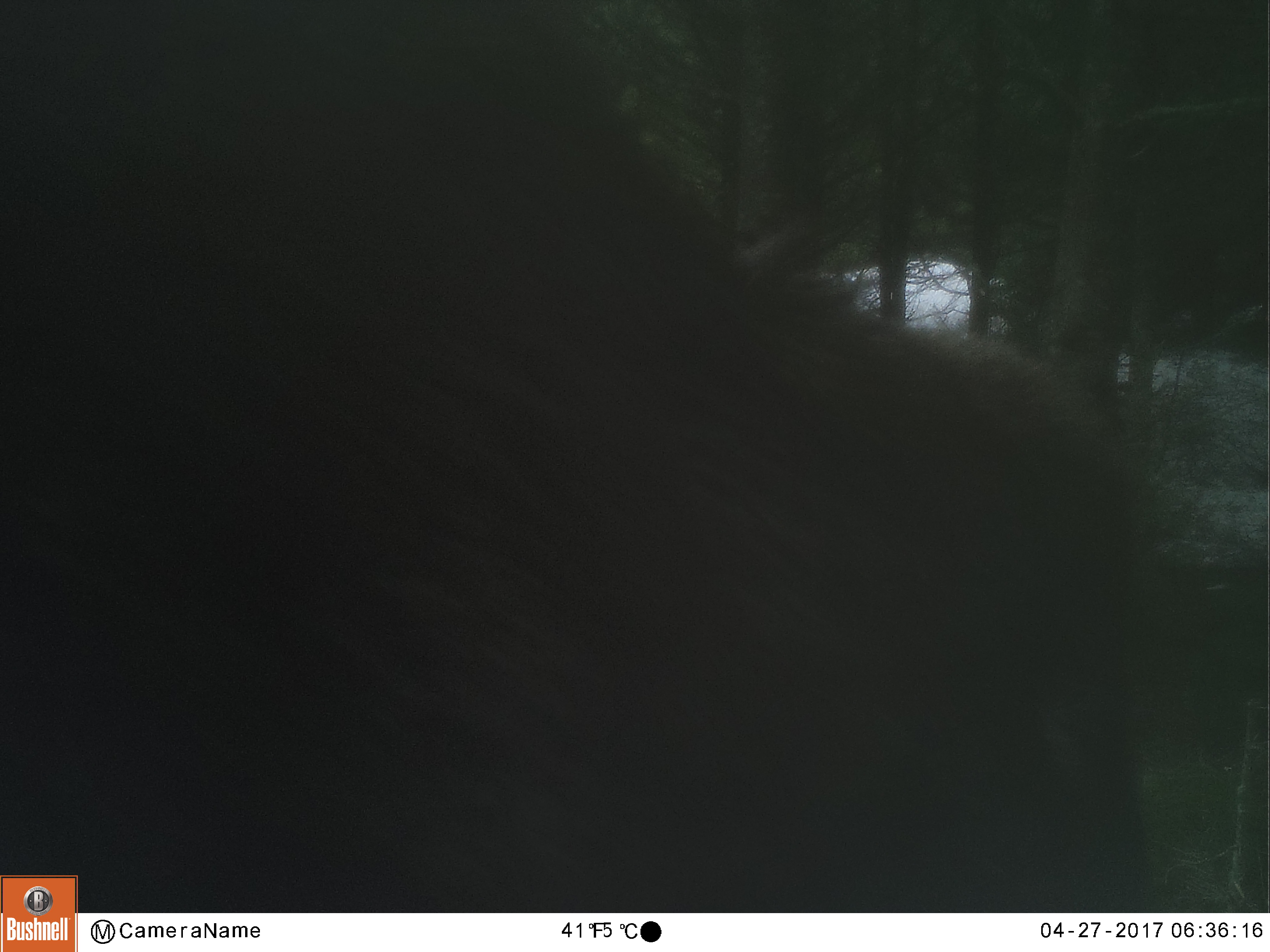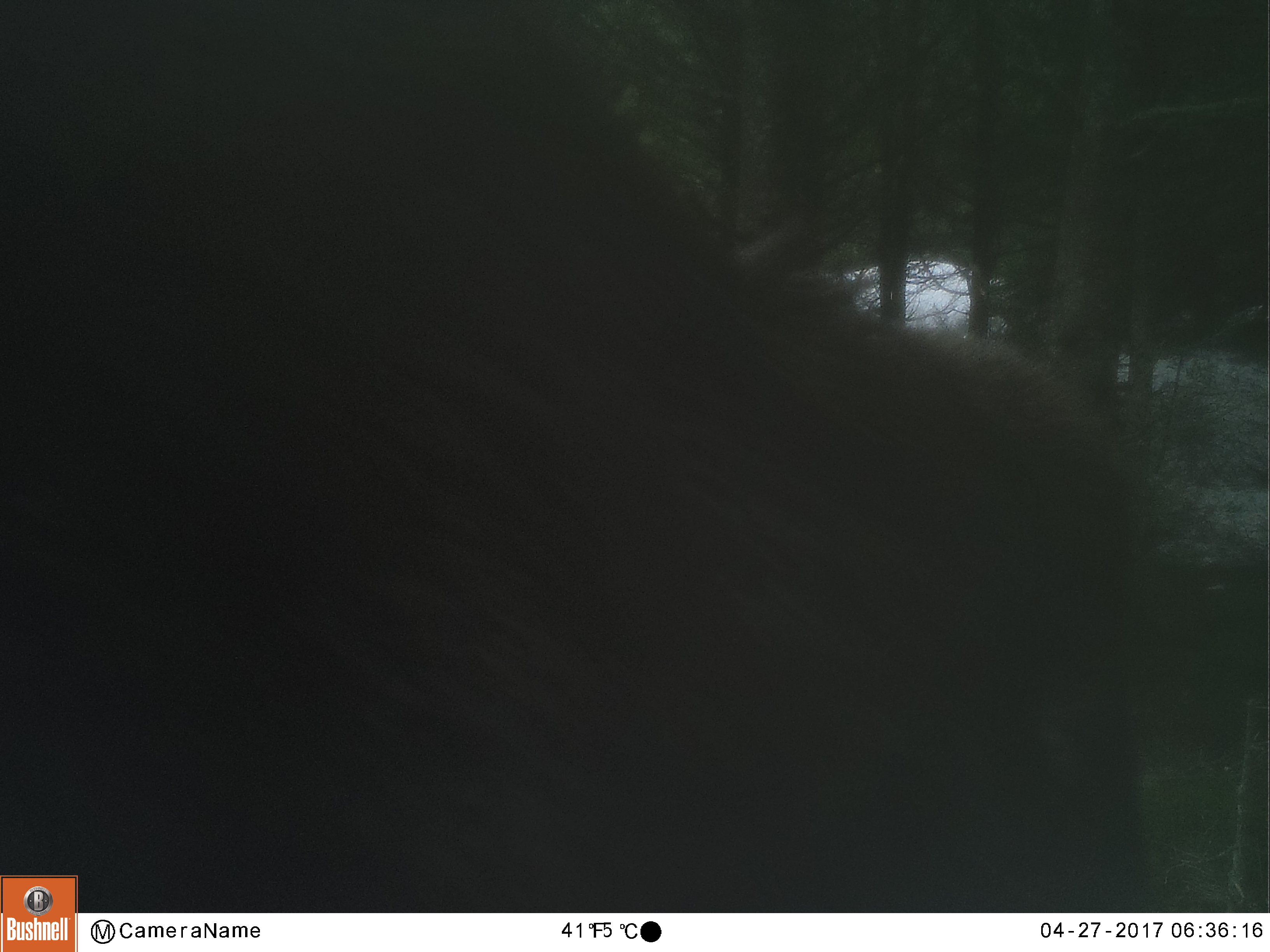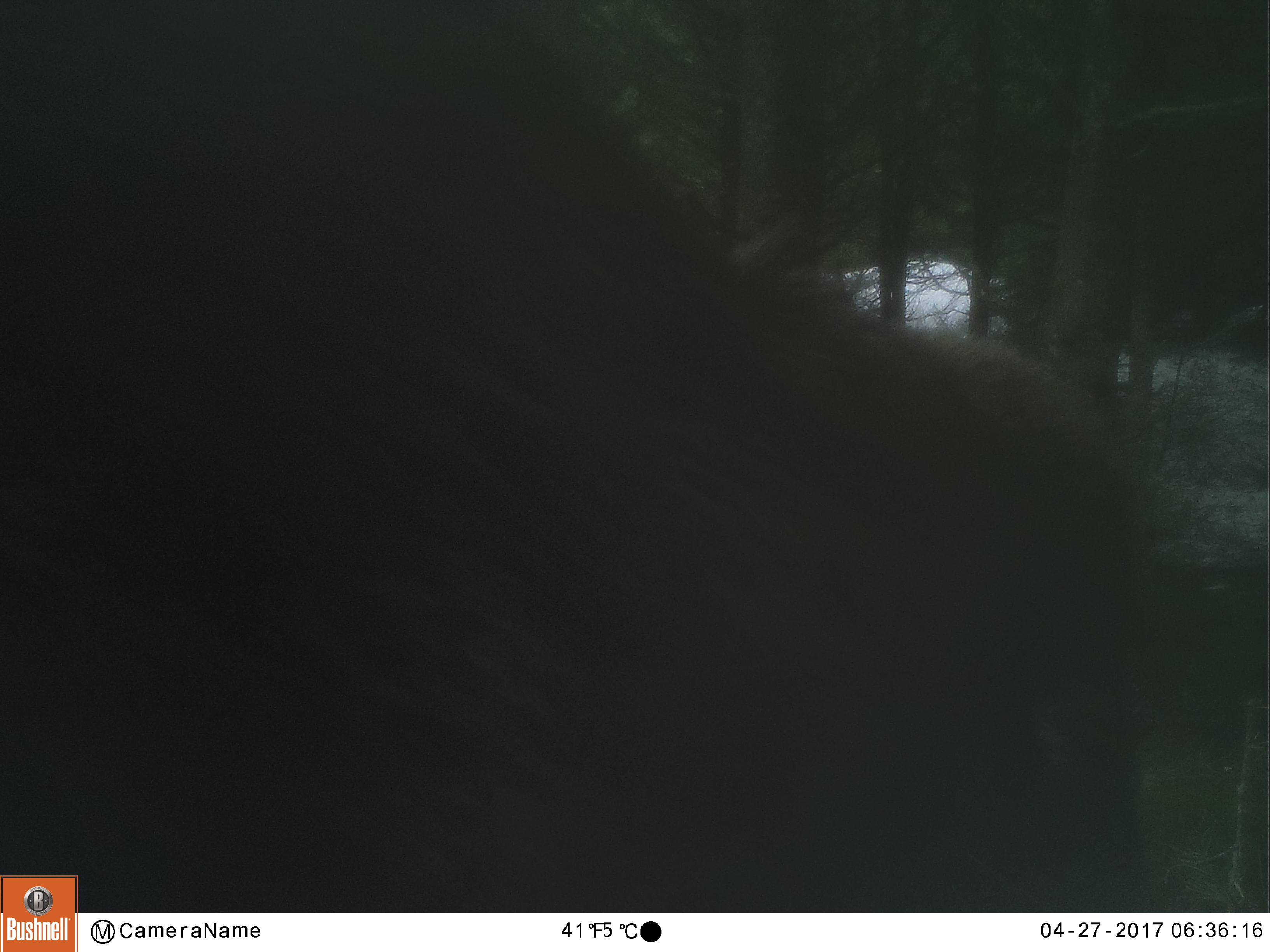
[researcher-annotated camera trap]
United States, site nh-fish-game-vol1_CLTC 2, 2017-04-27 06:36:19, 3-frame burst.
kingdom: Animalia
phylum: Chordata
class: Mammalia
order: Artiodactyla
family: Cervidae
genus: Alces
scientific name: Alces alces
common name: moose